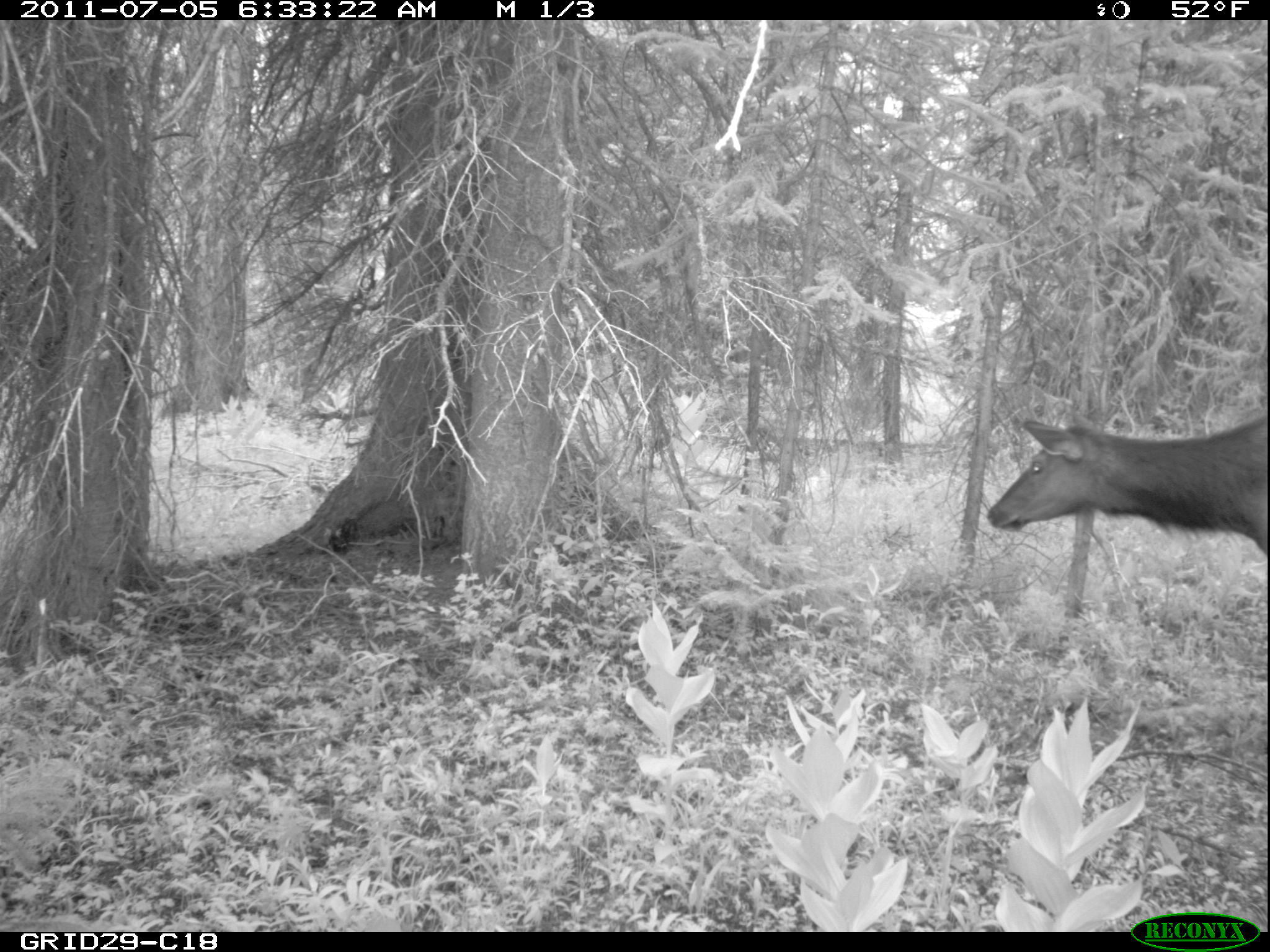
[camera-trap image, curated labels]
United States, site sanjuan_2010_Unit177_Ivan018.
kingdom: Animalia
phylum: Chordata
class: Mammalia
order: Artiodactyla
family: Cervidae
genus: Cervus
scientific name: Cervus elaphus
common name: red deer